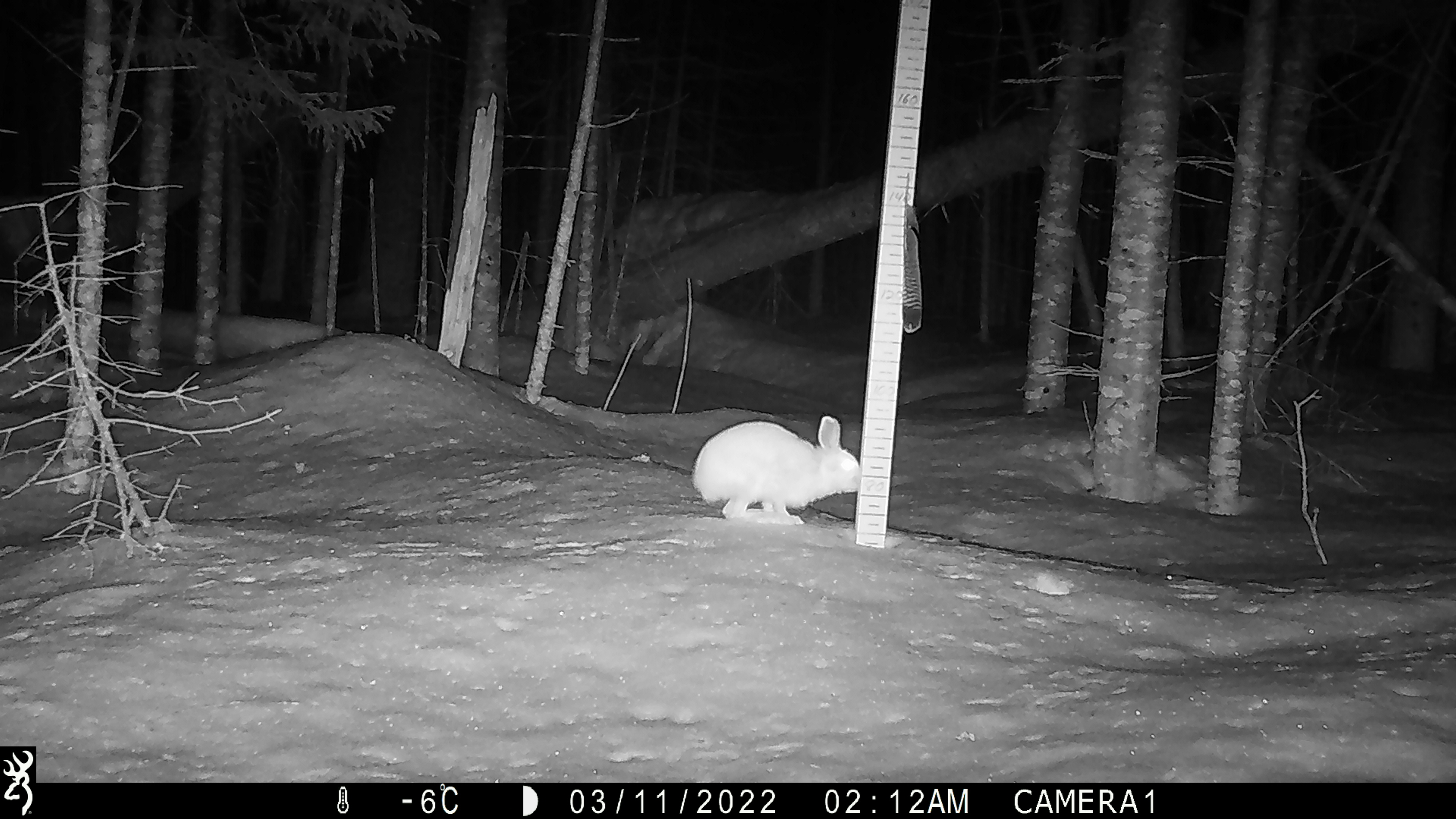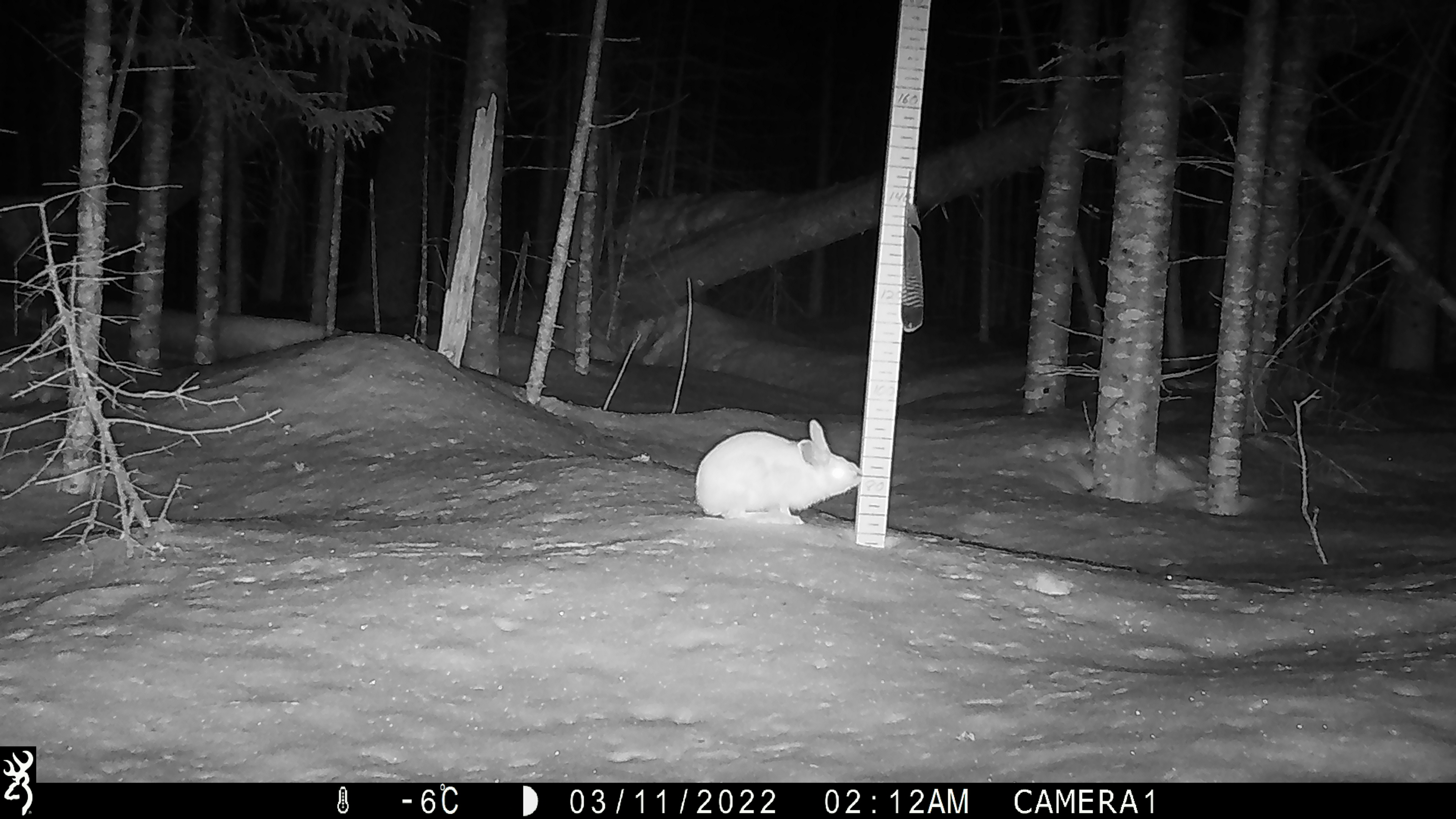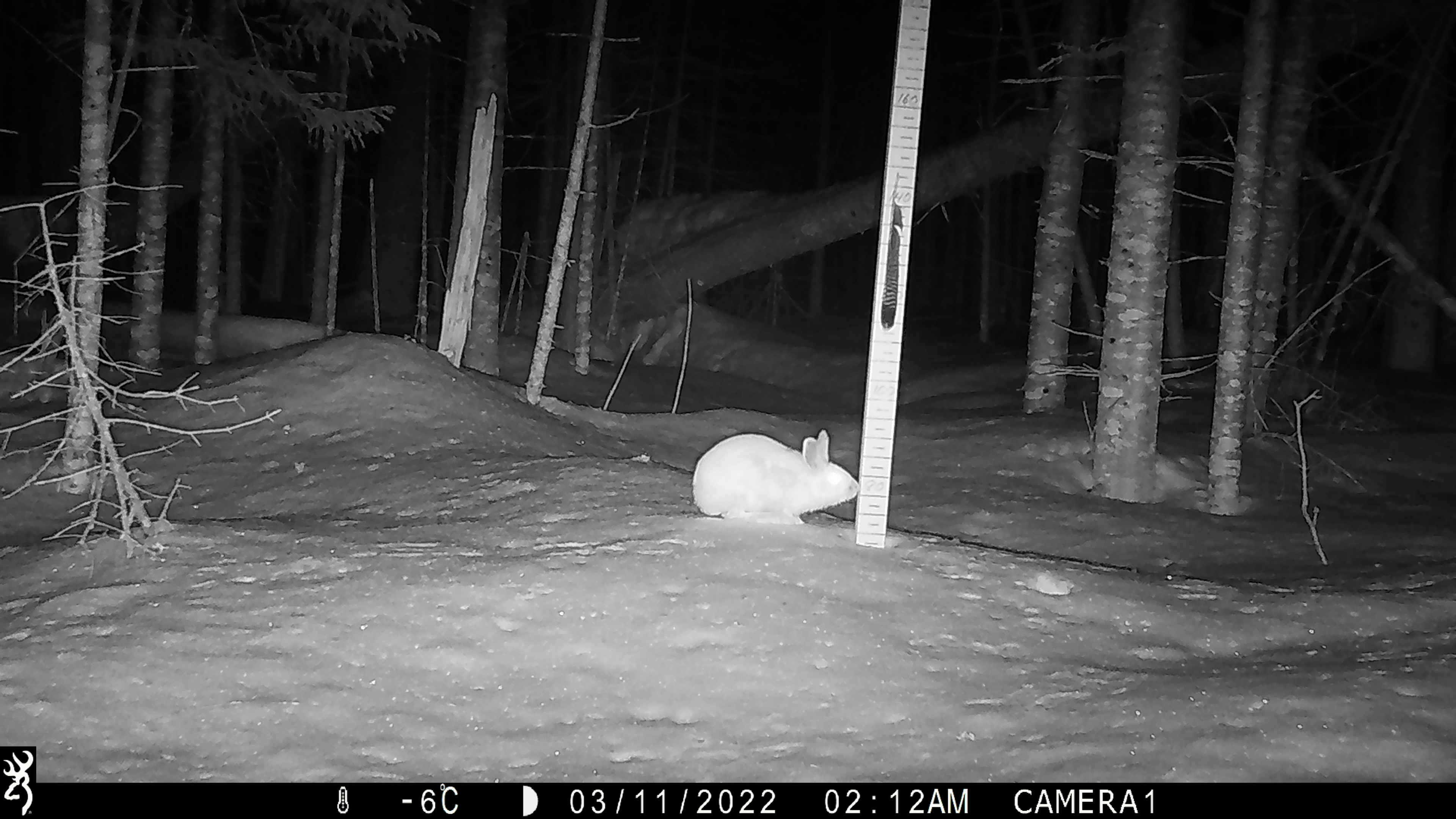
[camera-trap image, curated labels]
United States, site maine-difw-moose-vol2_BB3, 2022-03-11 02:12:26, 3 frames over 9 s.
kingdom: Animalia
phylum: Chordata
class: Mammalia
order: Lagomorpha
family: Leporidae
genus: Lepus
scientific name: Lepus americanus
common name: snowshoe hare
Snowshoe hare (Lepus americanus).